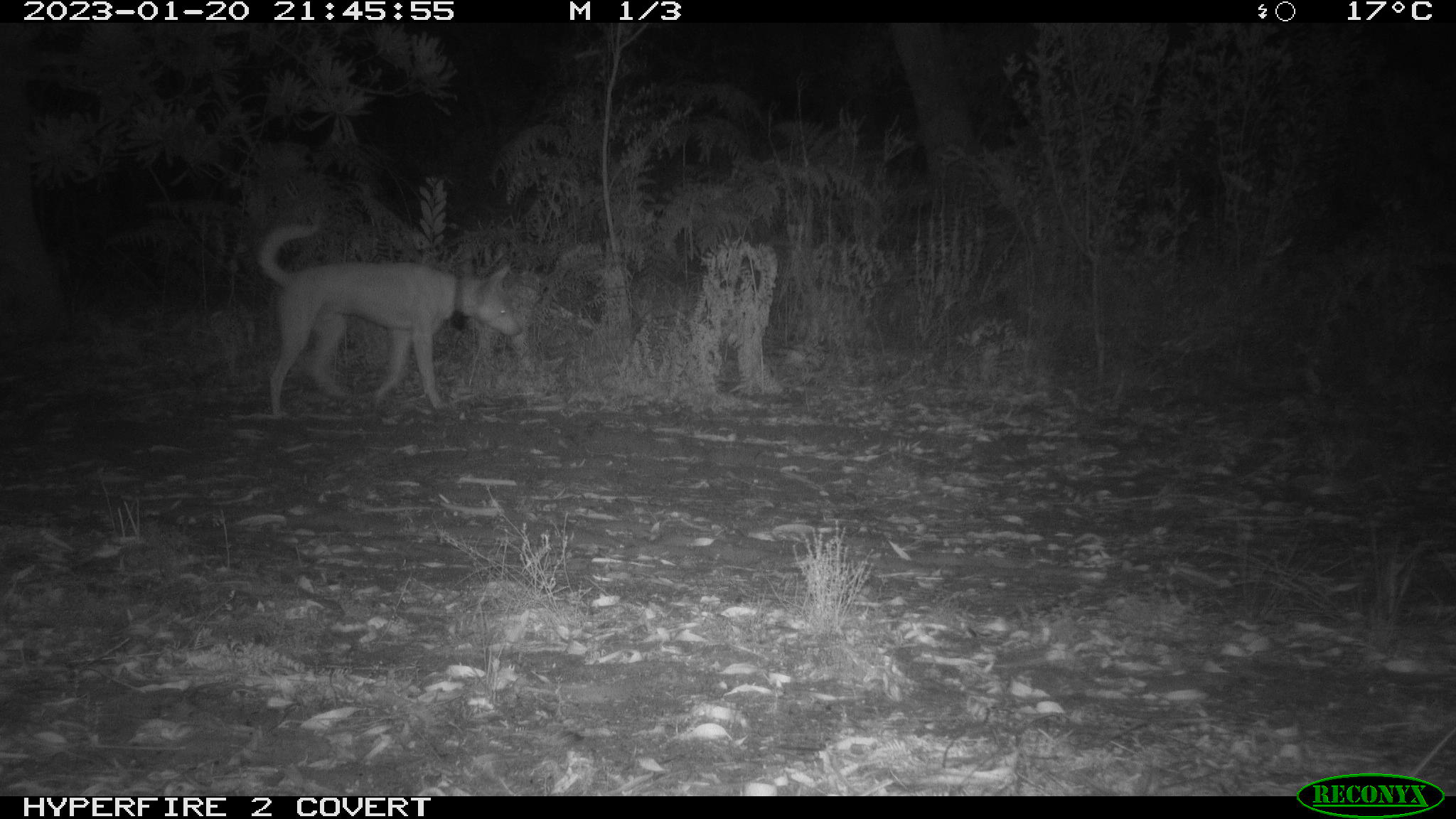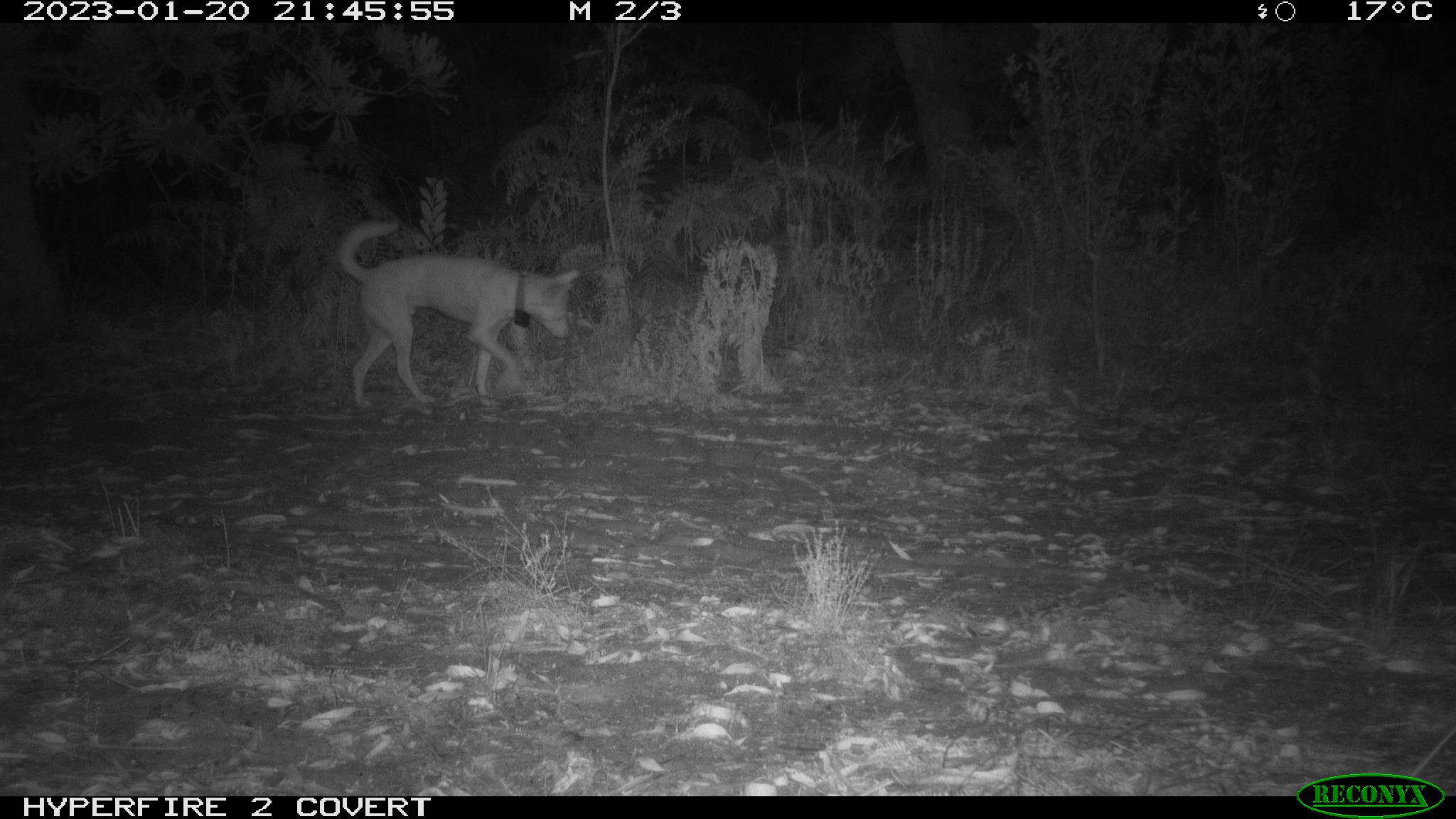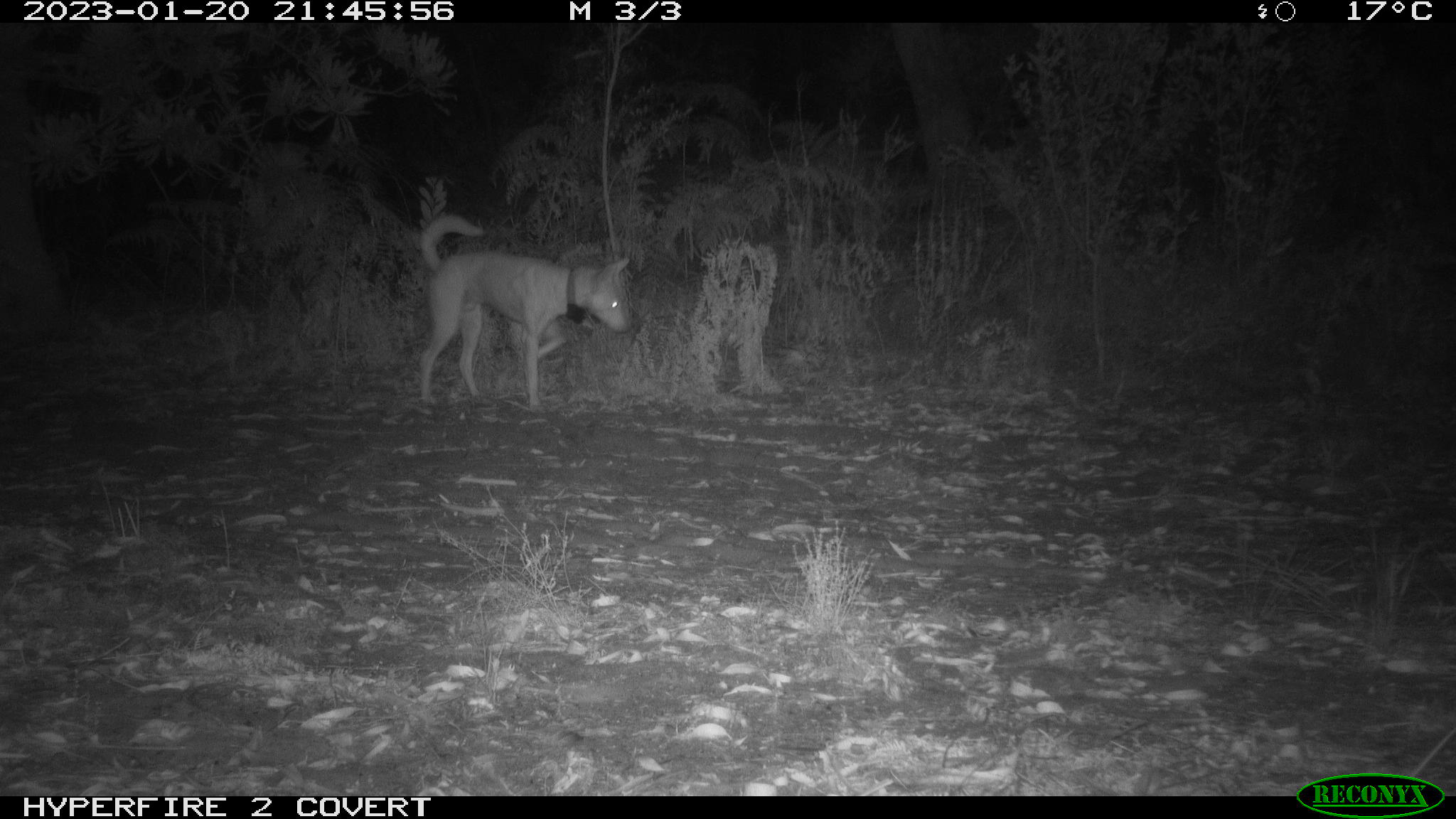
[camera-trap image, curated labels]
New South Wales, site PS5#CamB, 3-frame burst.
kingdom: Animalia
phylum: Chordata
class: Mammalia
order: Carnivora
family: Canidae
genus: Canis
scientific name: Canis familiaris dingo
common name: dingo